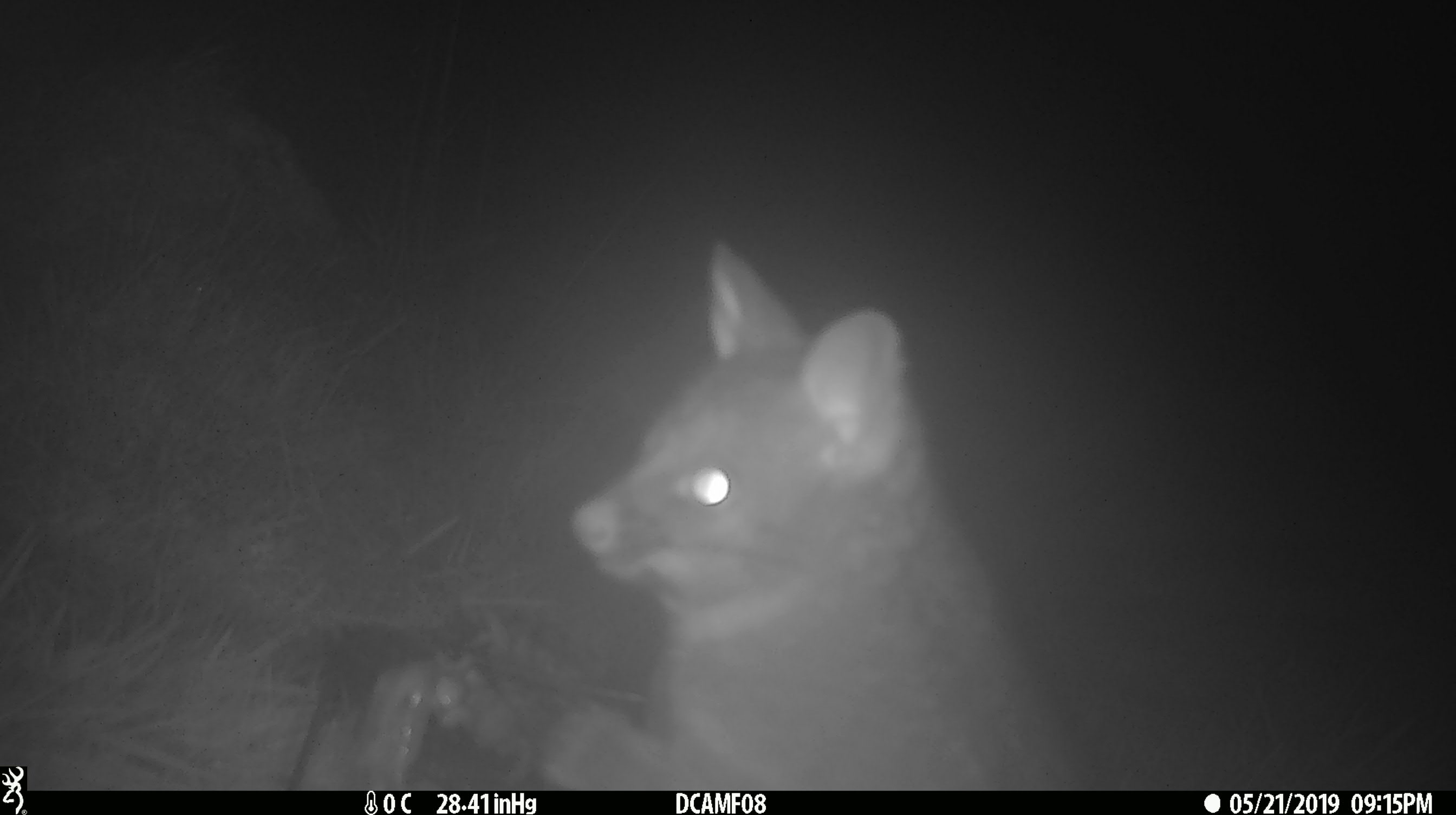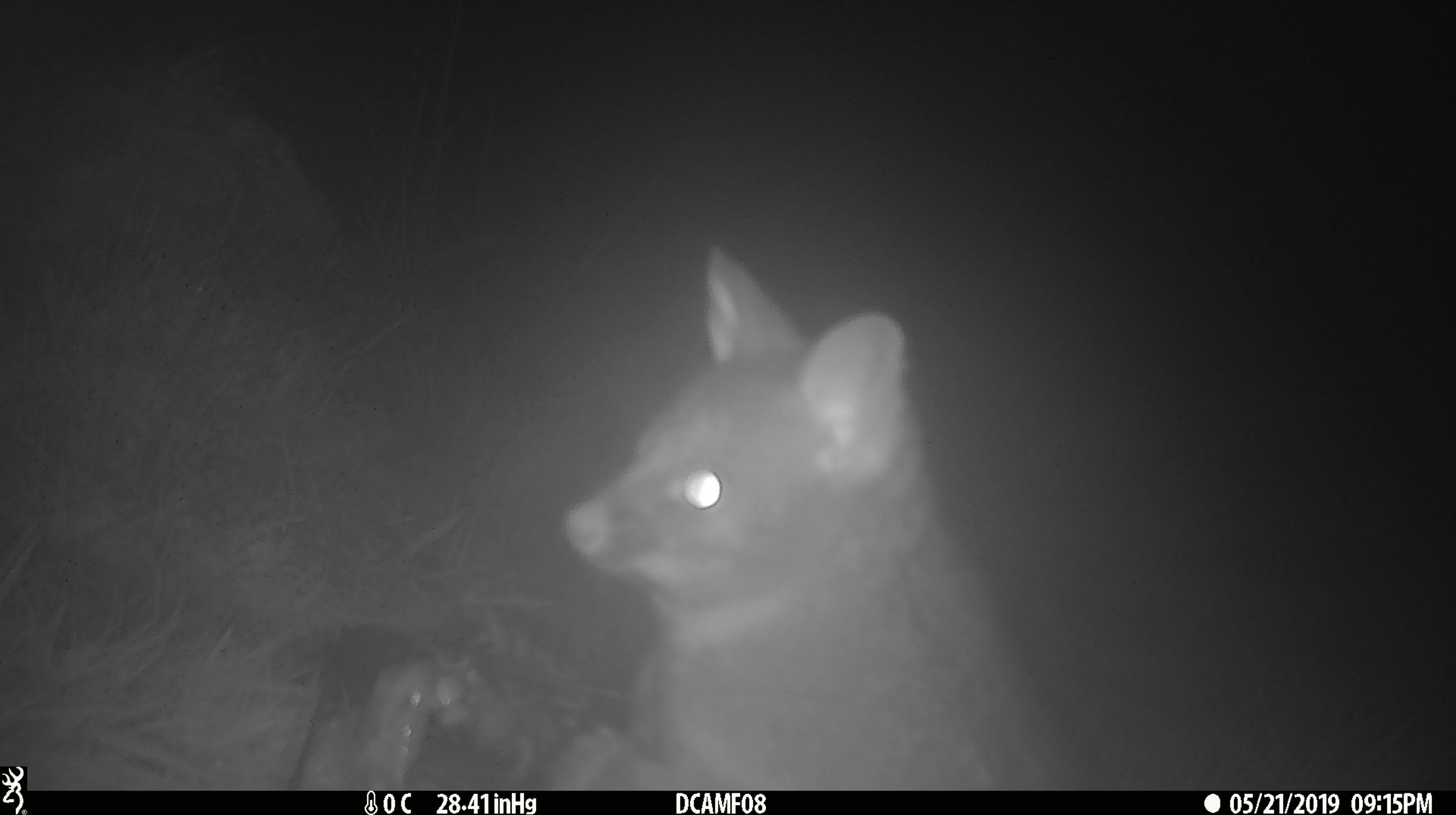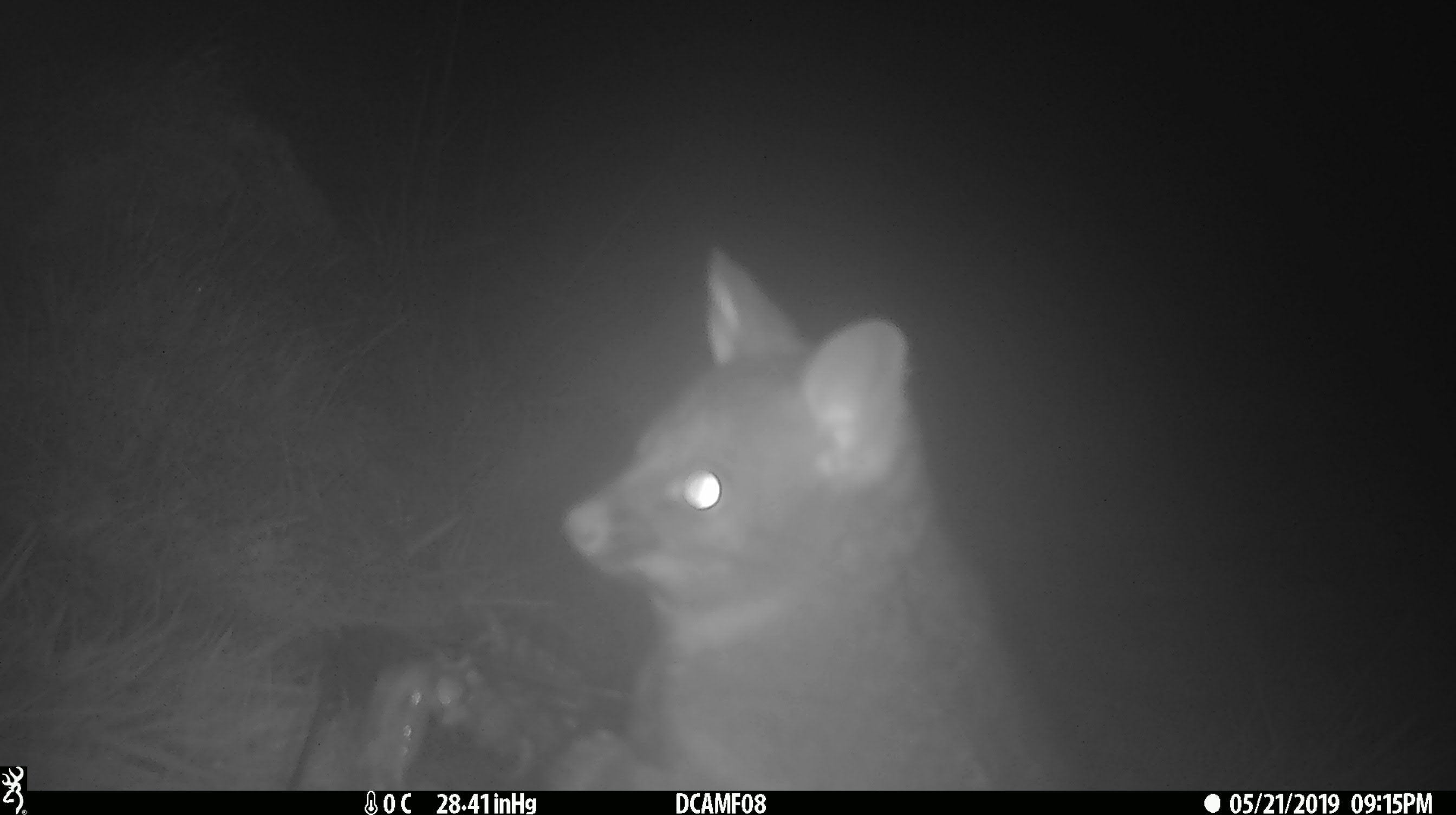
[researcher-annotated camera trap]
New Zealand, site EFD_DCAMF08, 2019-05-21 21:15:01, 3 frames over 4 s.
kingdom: Animalia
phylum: Chordata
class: Mammalia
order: Diprotodontia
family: Phalangeridae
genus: Trichosurus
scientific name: Trichosurus vulpecula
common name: common brushtail possum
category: possum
Possum (common brushtail possum) (Trichosurus vulpecula).